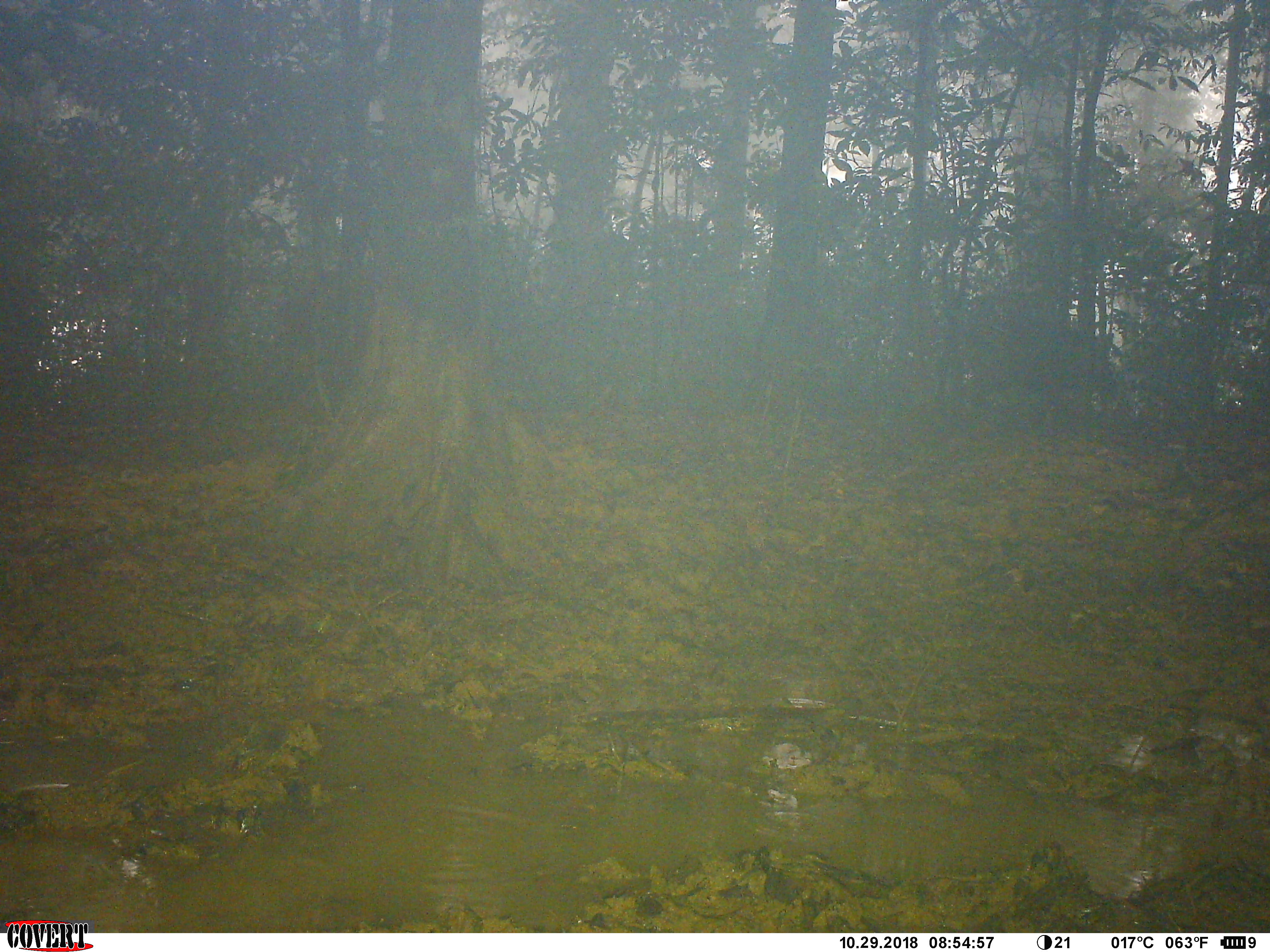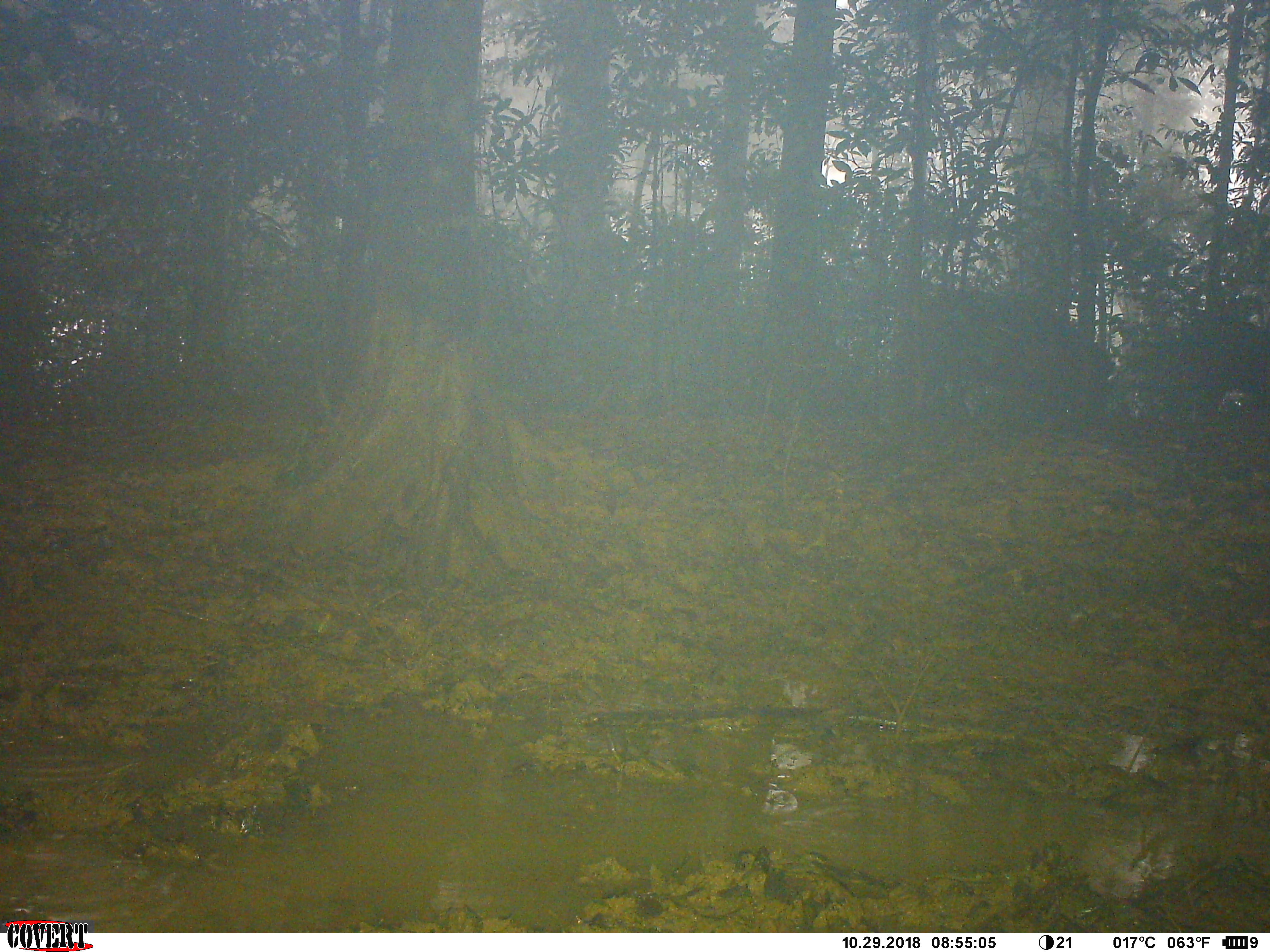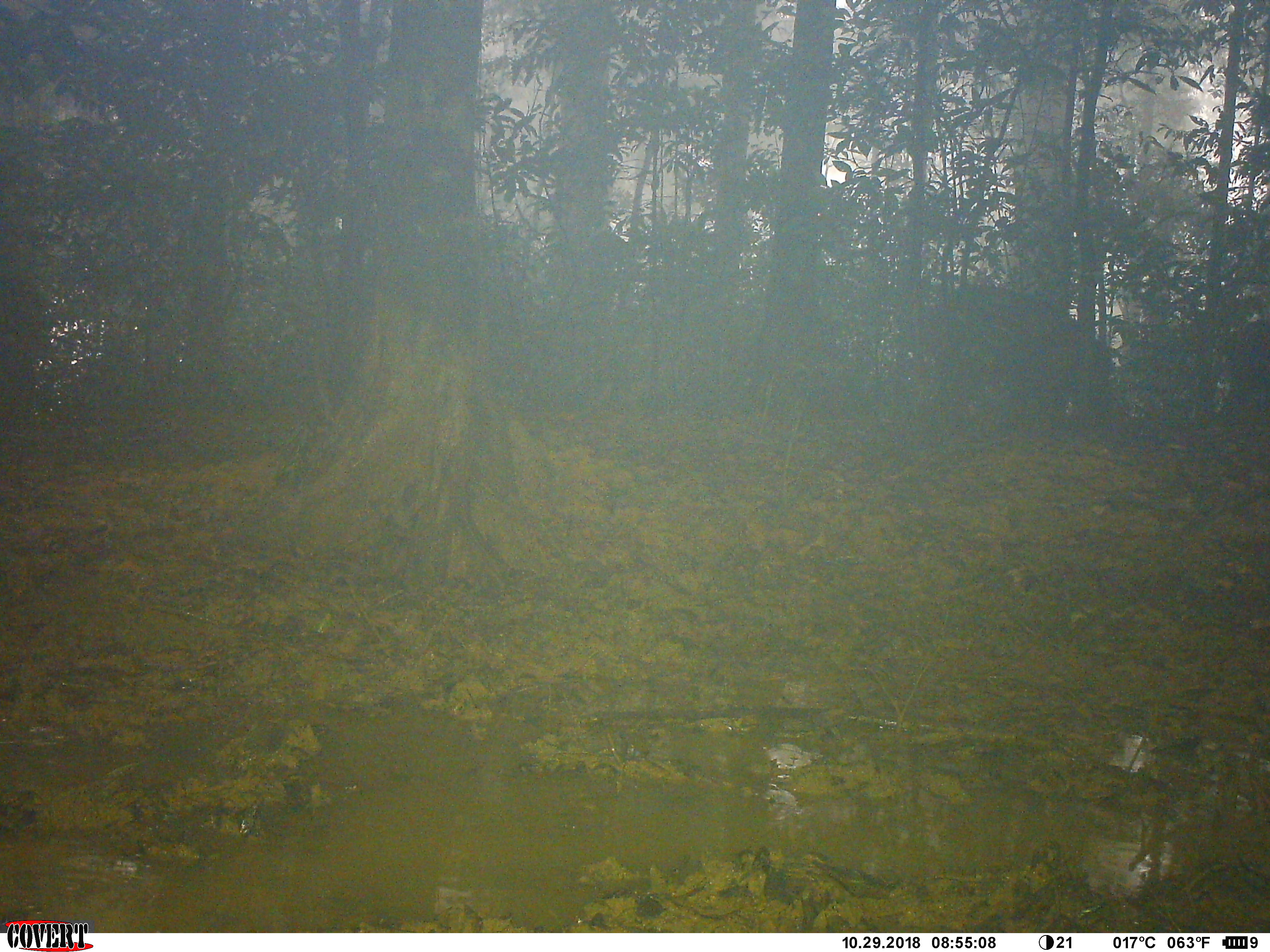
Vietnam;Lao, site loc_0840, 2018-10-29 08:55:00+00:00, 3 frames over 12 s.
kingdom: Animalia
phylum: Chordata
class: Mammalia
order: Artiodactyla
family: Suidae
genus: Sus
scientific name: Sus scrofa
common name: eurasian wild pig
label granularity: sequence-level